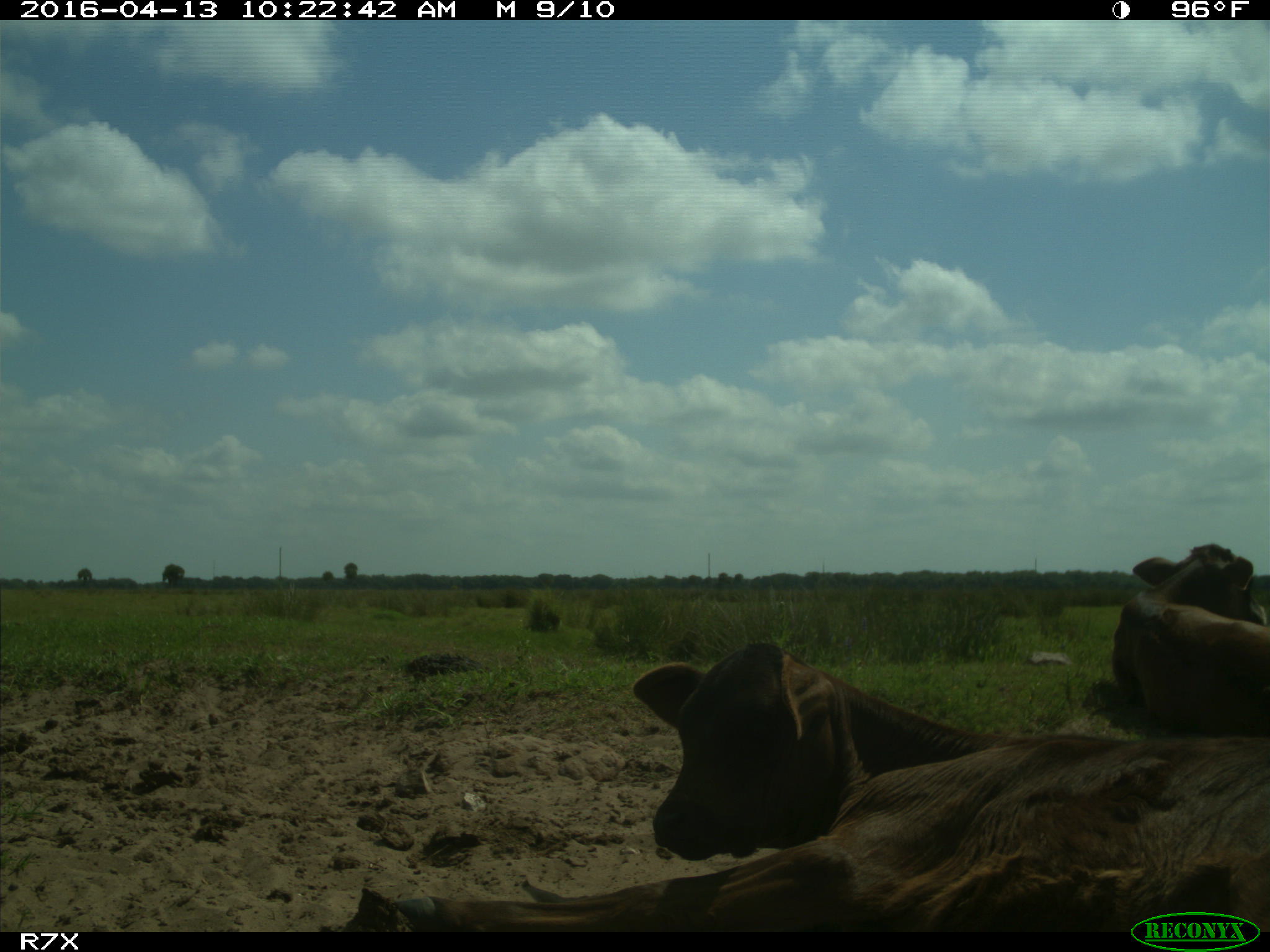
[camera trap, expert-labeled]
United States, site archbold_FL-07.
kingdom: Animalia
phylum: Chordata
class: Mammalia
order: Artiodactyla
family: Bovidae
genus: Bos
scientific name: Bos taurus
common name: domestic cow